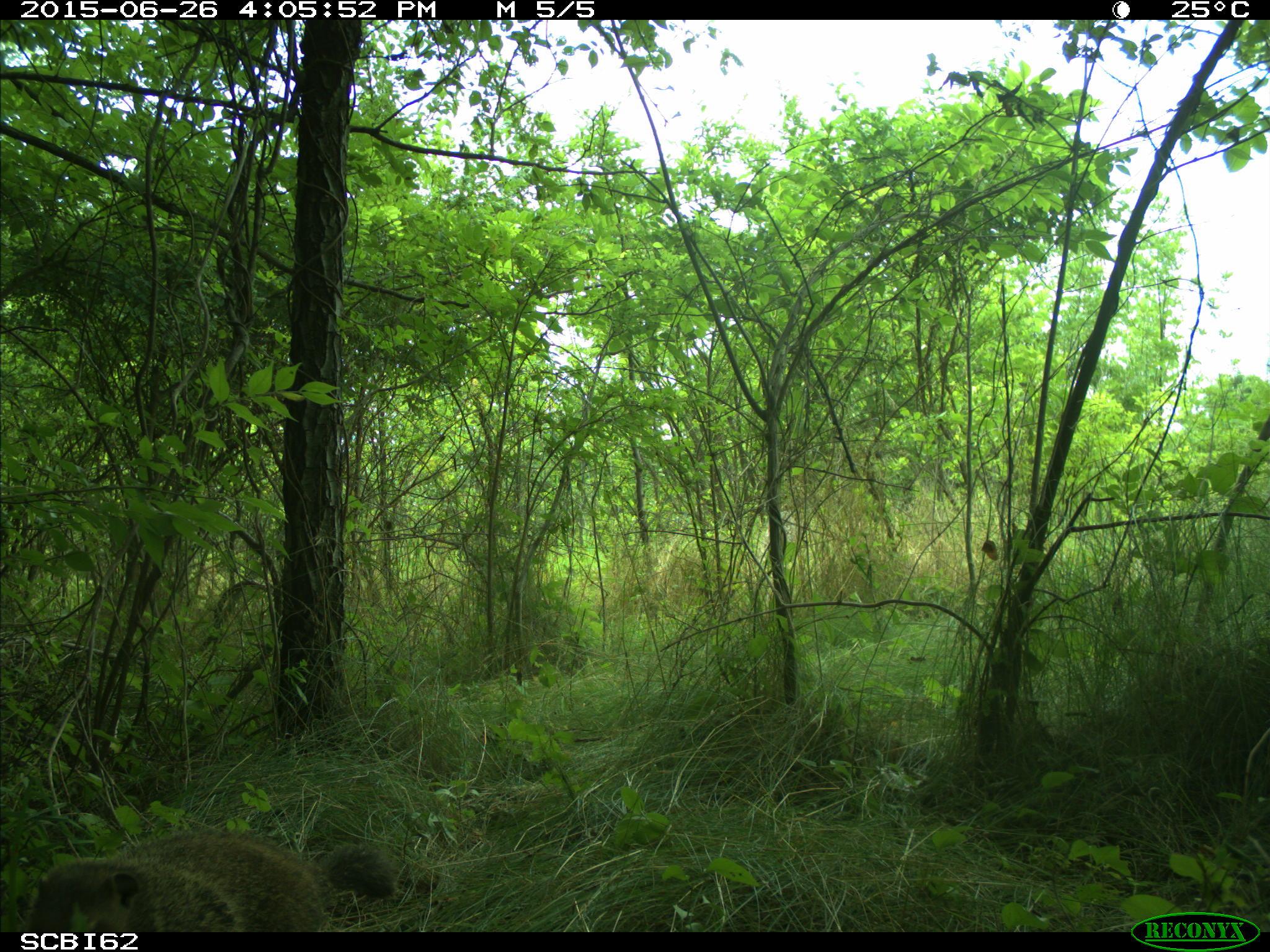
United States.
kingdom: Animalia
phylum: Chordata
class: Mammalia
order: Rodentia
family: Sciuridae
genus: Marmota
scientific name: Marmota monax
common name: woodchuck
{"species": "Woodchuck (Marmota monax)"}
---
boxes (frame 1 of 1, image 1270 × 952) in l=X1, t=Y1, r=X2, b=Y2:
Woodchuck: l=26, t=818, r=402, b=934